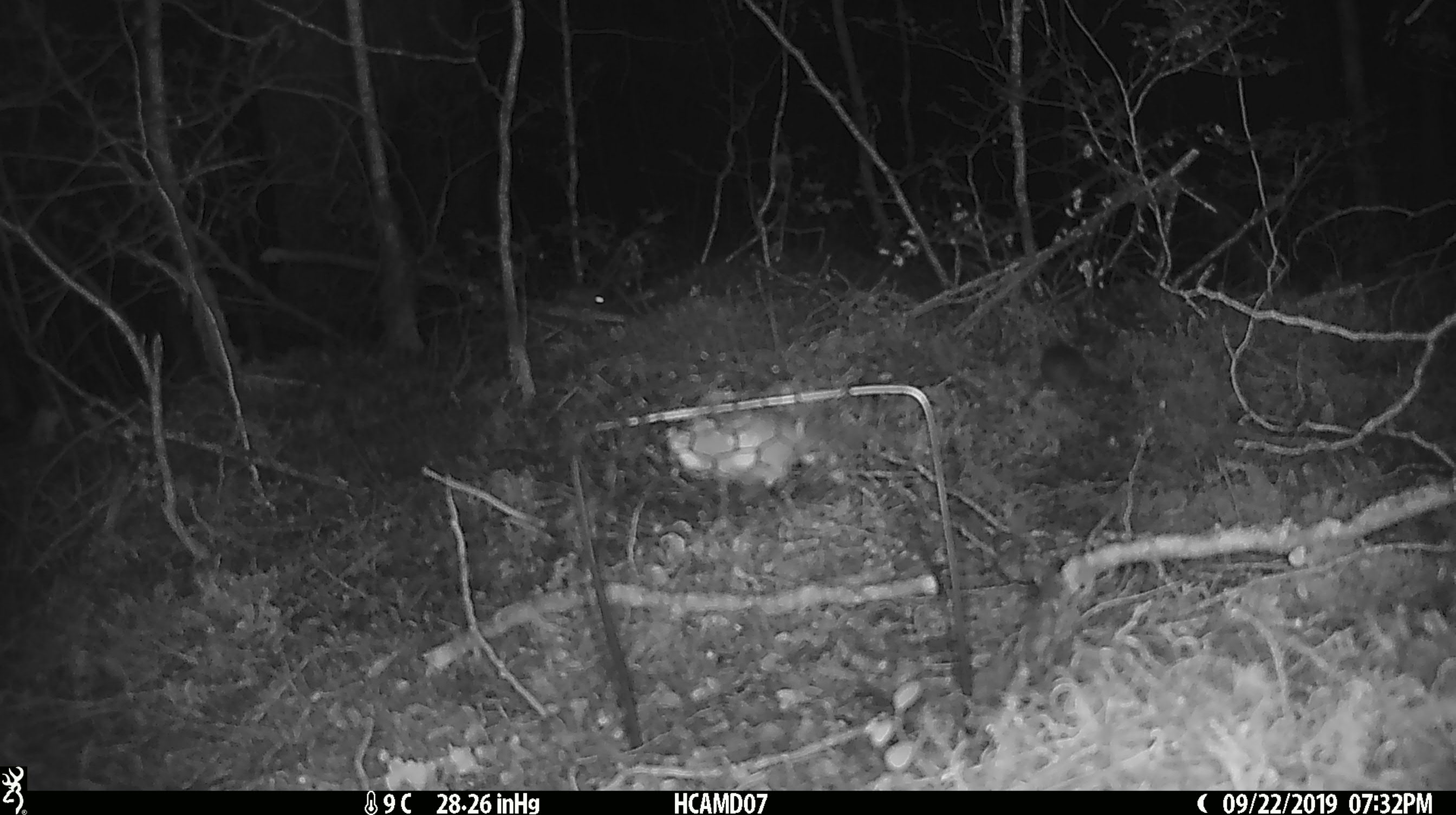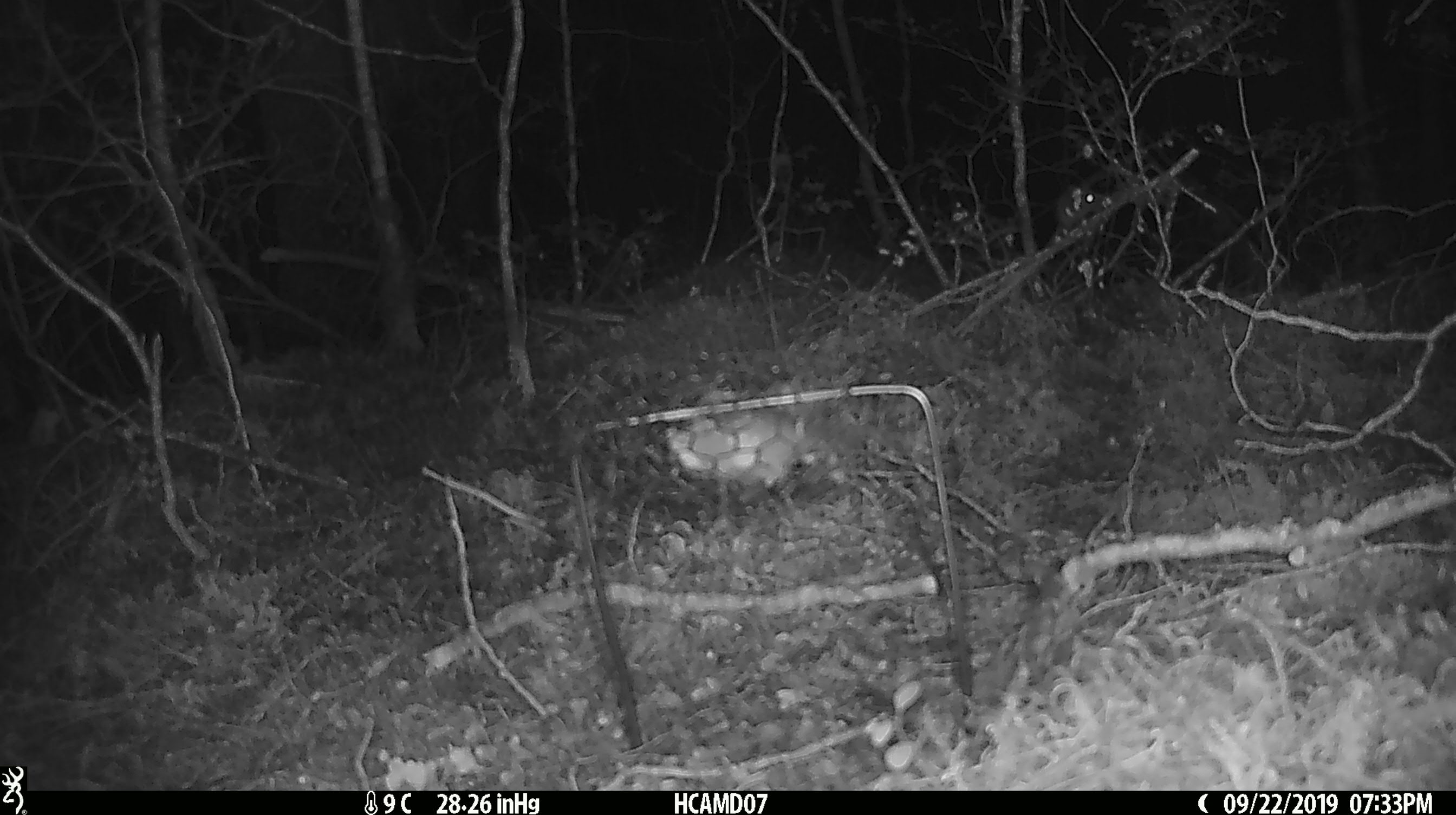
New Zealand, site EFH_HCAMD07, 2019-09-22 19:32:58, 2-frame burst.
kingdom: Animalia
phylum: Chordata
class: Mammalia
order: Rodentia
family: Muridae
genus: Mus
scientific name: Mus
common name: mouse